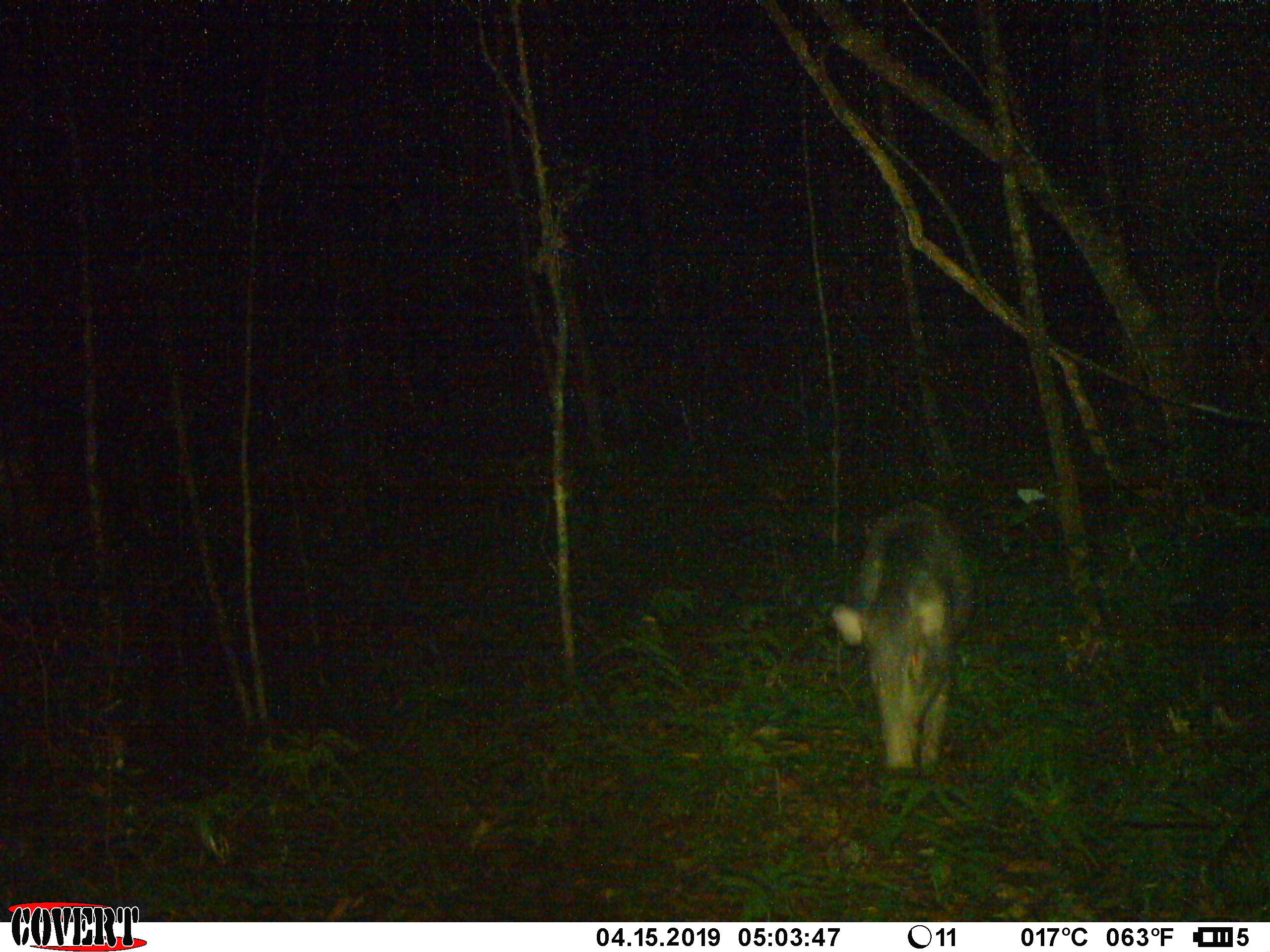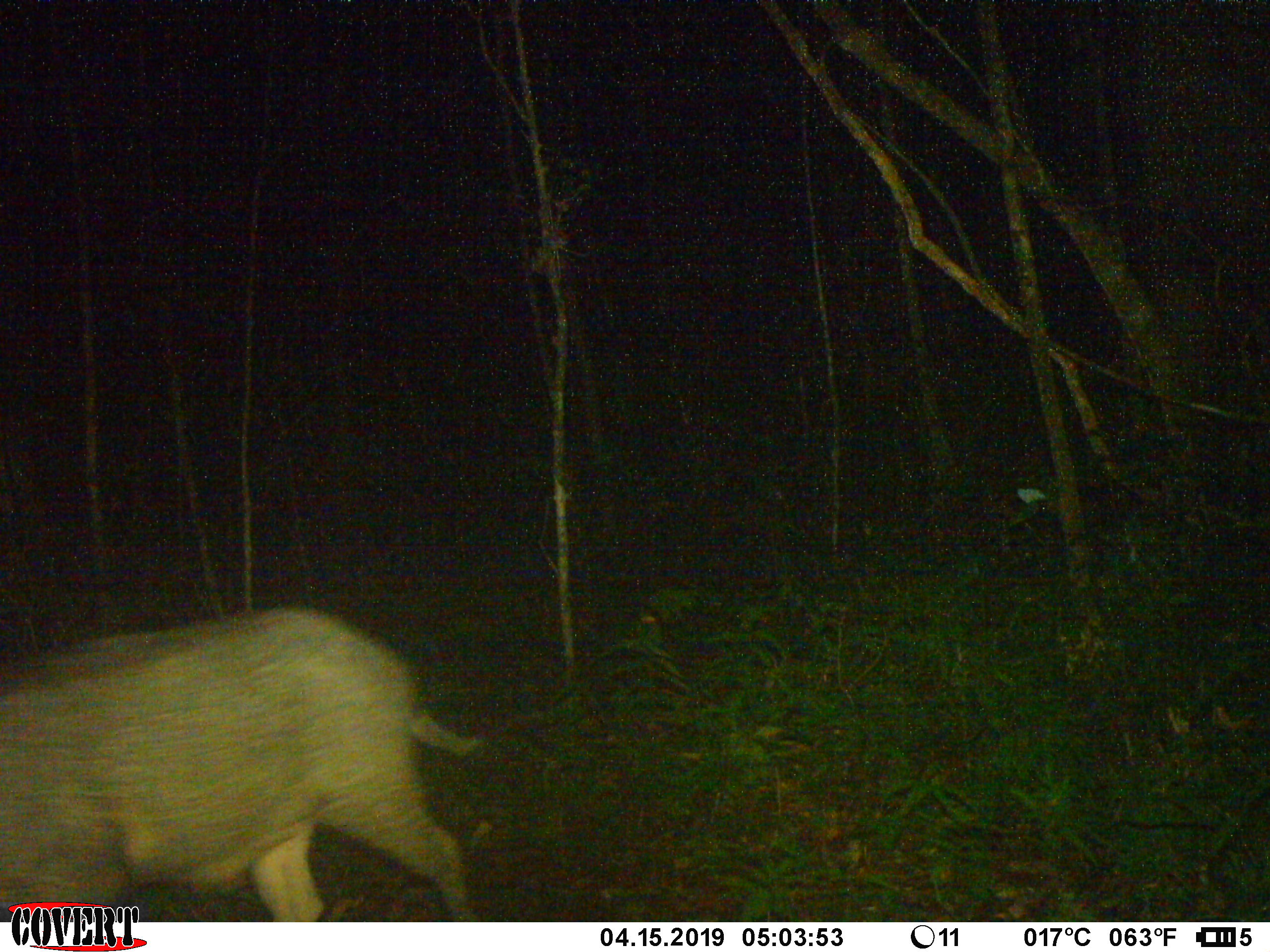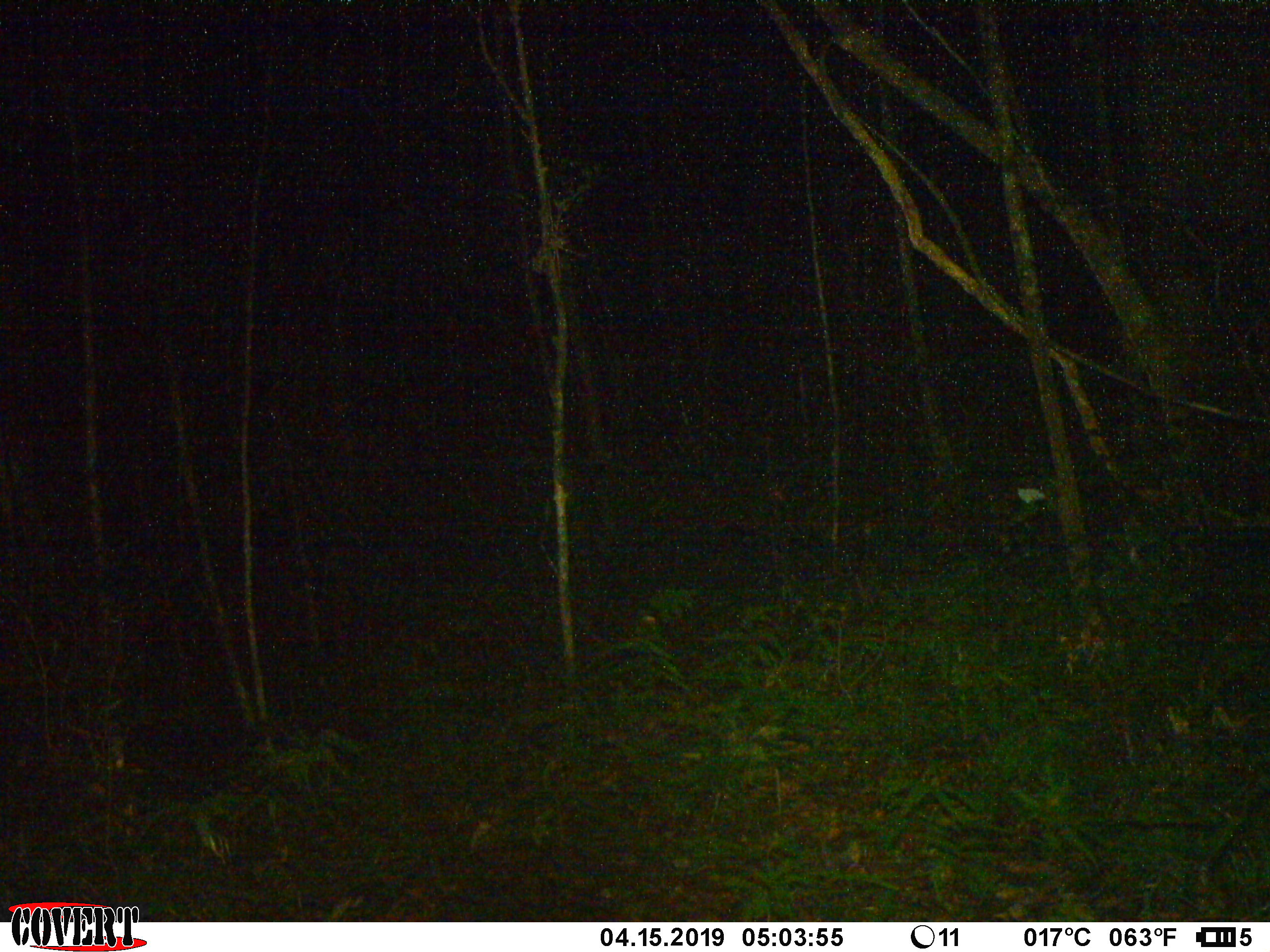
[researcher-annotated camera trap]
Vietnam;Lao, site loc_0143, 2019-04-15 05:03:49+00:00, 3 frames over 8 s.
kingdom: Animalia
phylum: Chordata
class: Mammalia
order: Artiodactyla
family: Suidae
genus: Sus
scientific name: Sus scrofa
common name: eurasian wild pig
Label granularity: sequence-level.